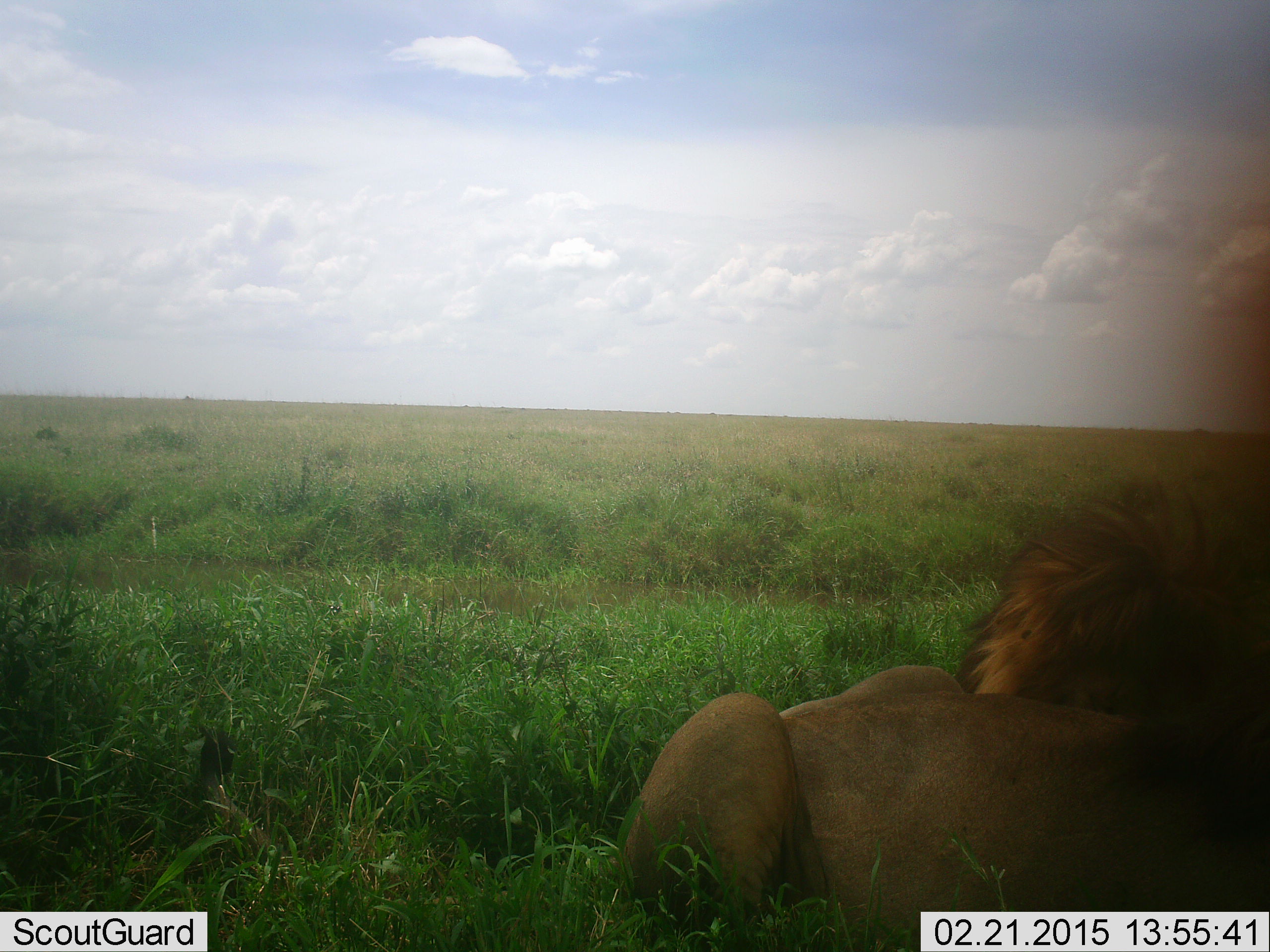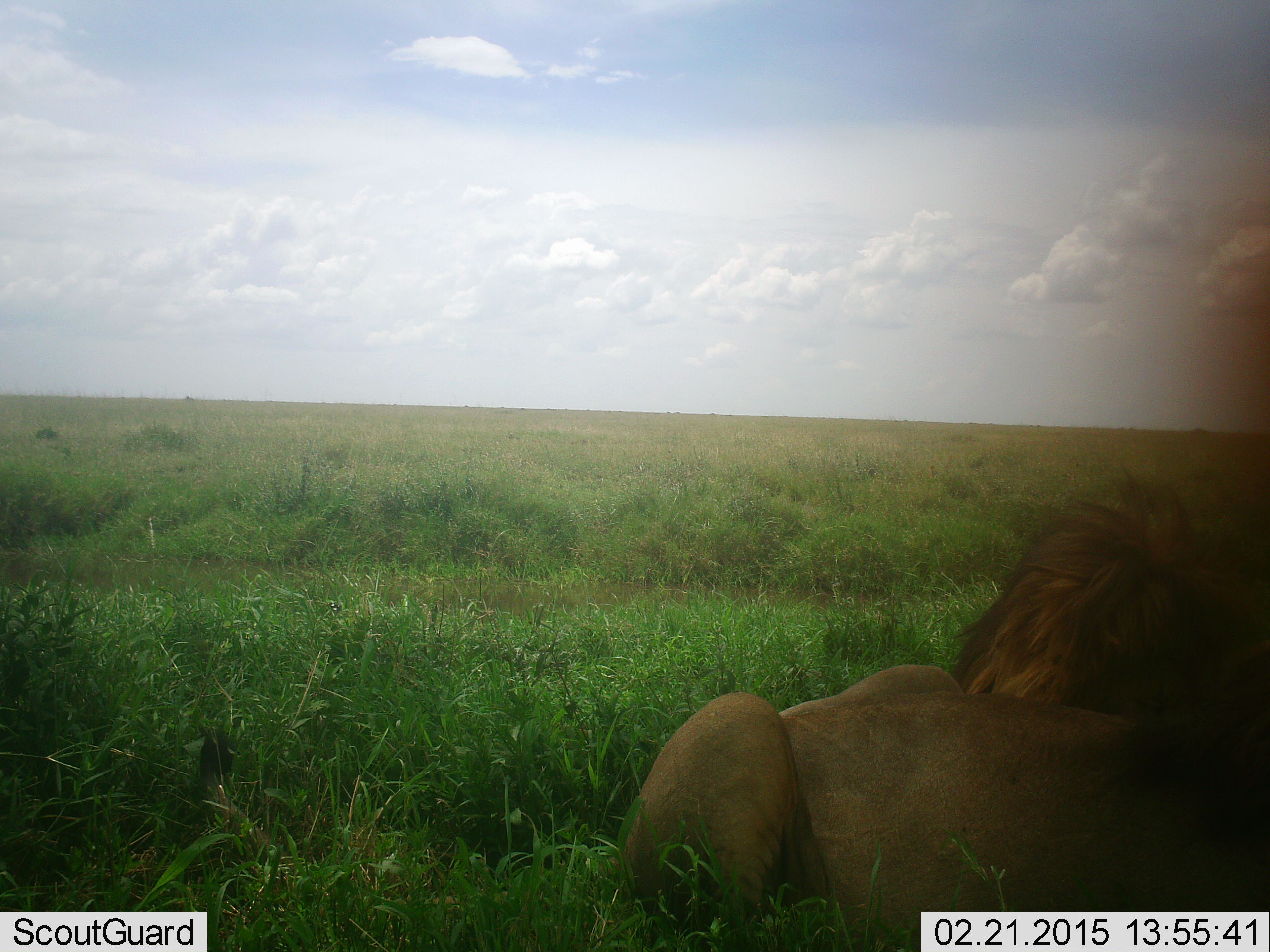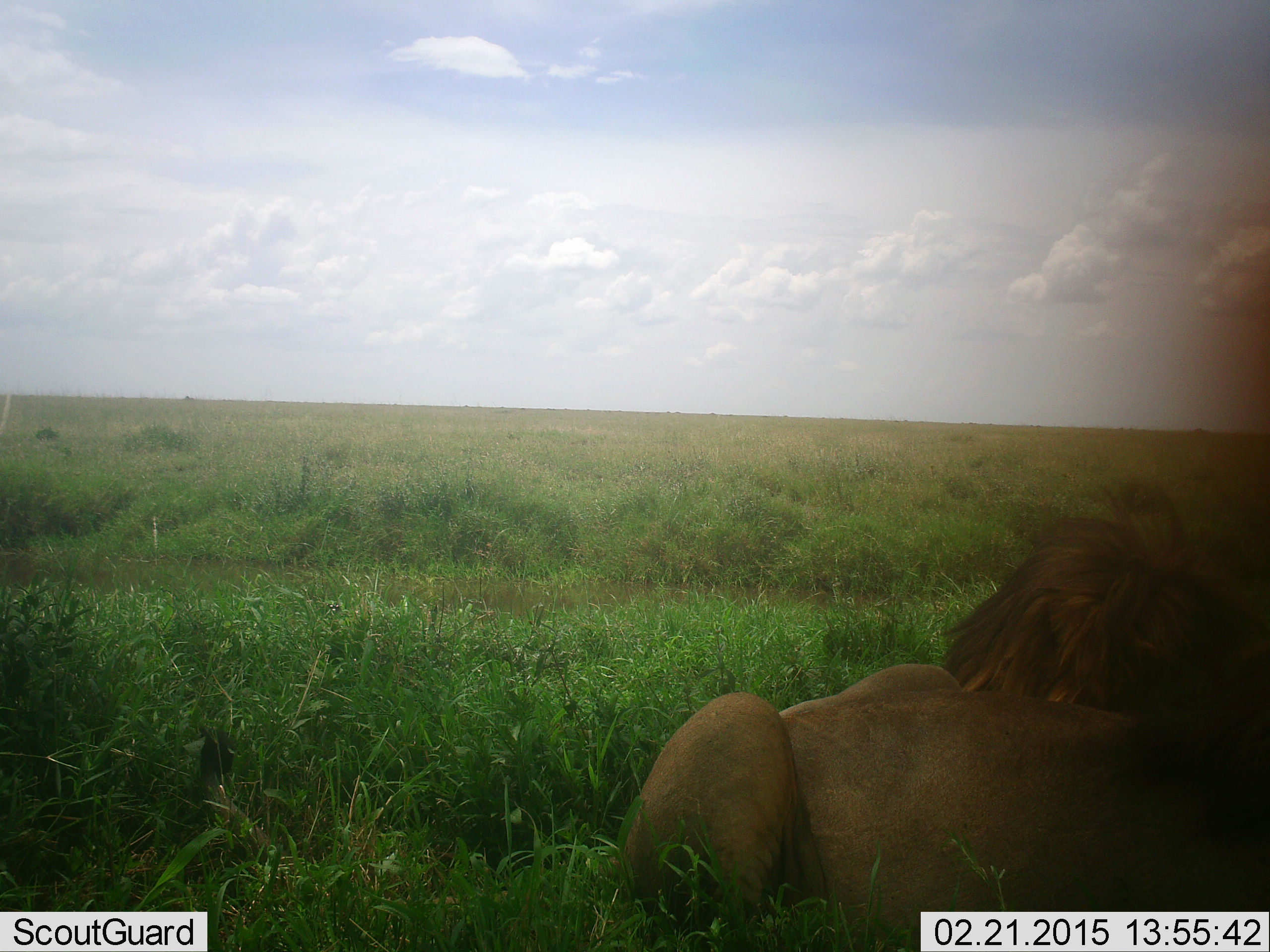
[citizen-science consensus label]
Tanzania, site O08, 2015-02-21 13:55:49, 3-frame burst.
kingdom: Animalia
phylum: Chordata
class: Mammalia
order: Carnivora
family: Felidae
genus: Panthera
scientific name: Panthera leo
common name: lion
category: lionmale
Lionmale (lion) (Panthera leo), count 1. Behavior (volunteer vote fractions): standing 0%, resting 100%, moving 0%, interacting 0%. Young present (vote fraction): 0%. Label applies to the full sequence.